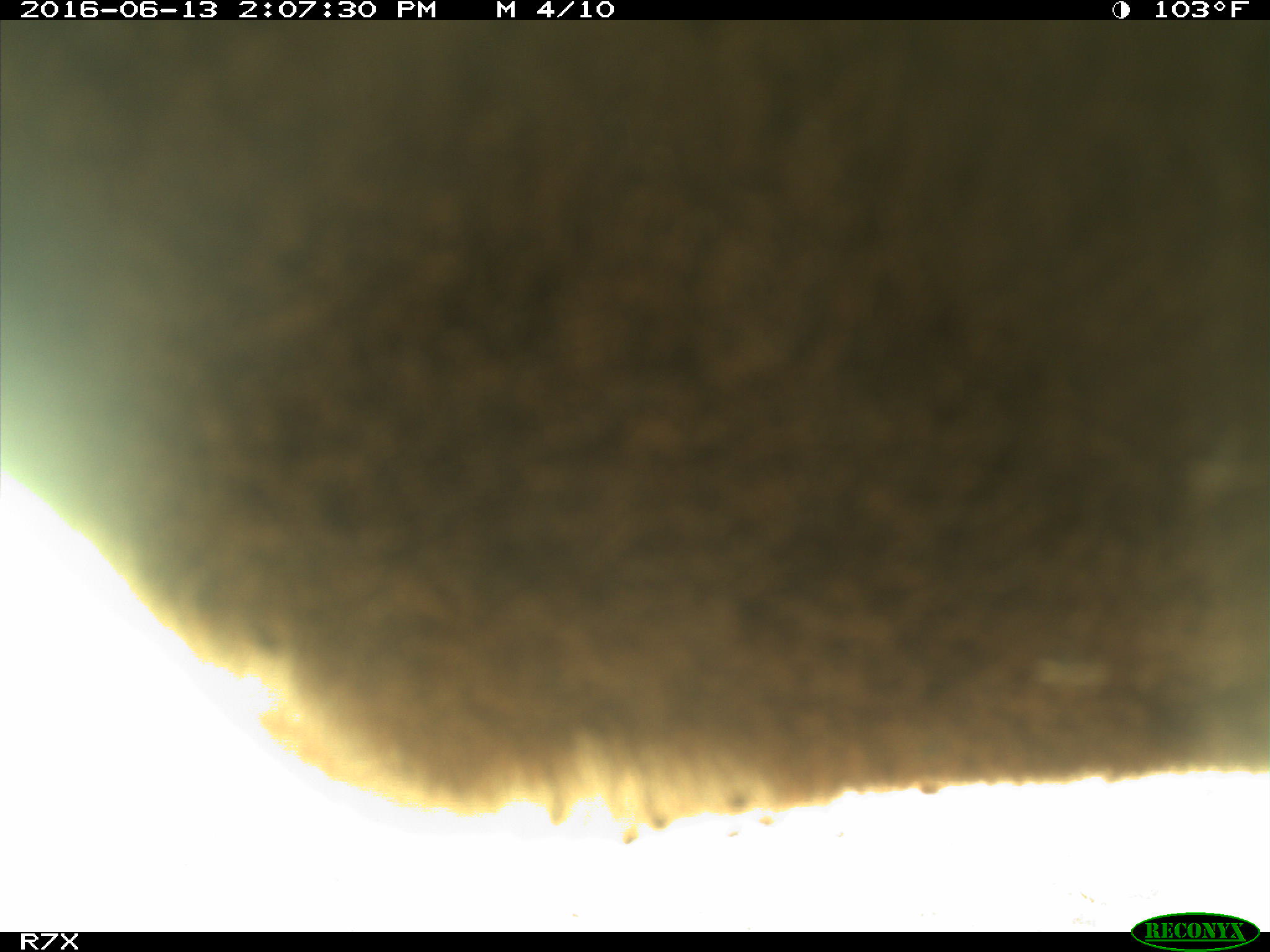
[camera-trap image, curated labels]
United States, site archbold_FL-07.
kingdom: Animalia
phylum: Chordata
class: Mammalia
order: Artiodactyla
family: Bovidae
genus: Bos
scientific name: Bos taurus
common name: domestic cow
Bos taurus (domestic cow).